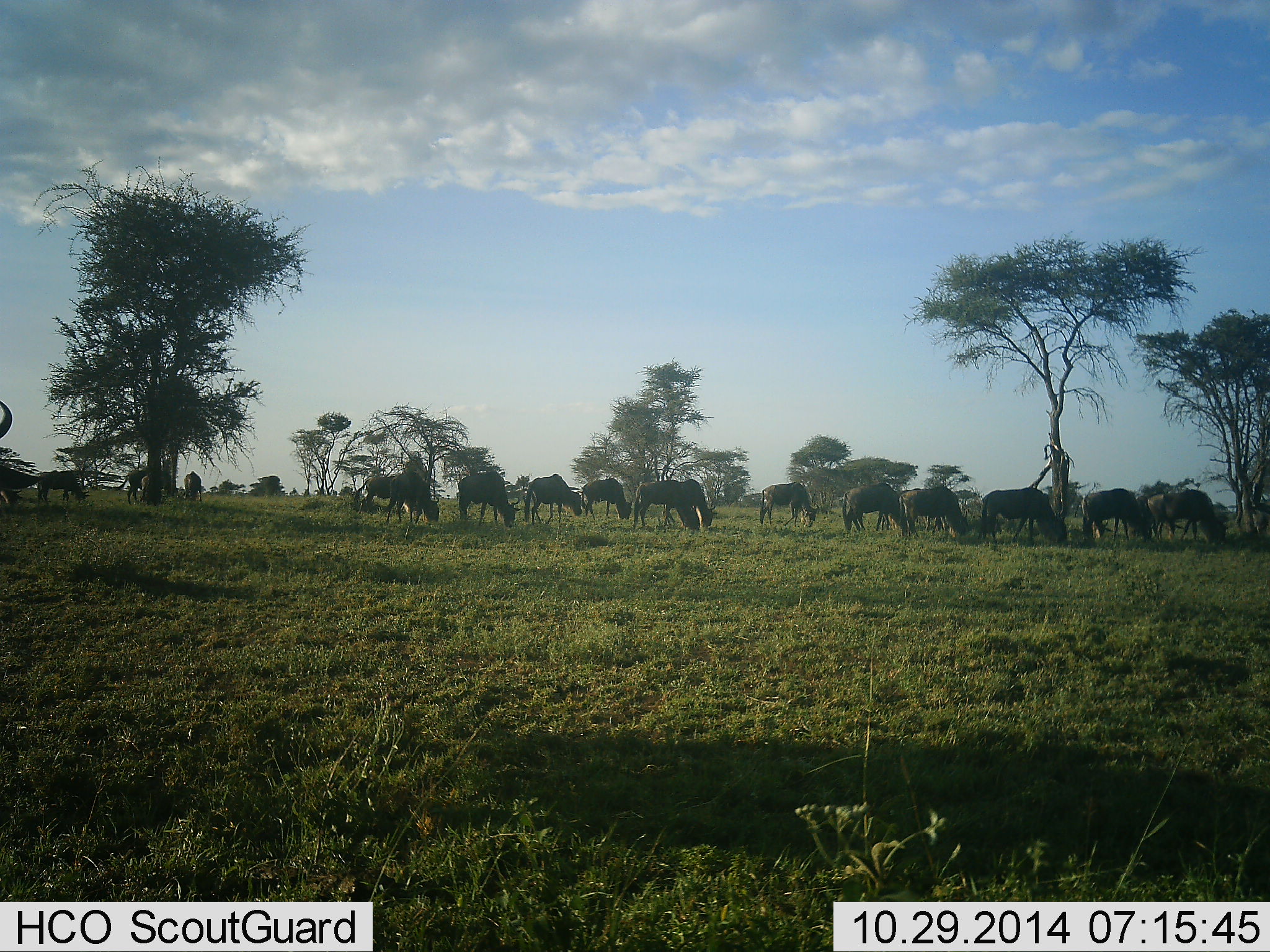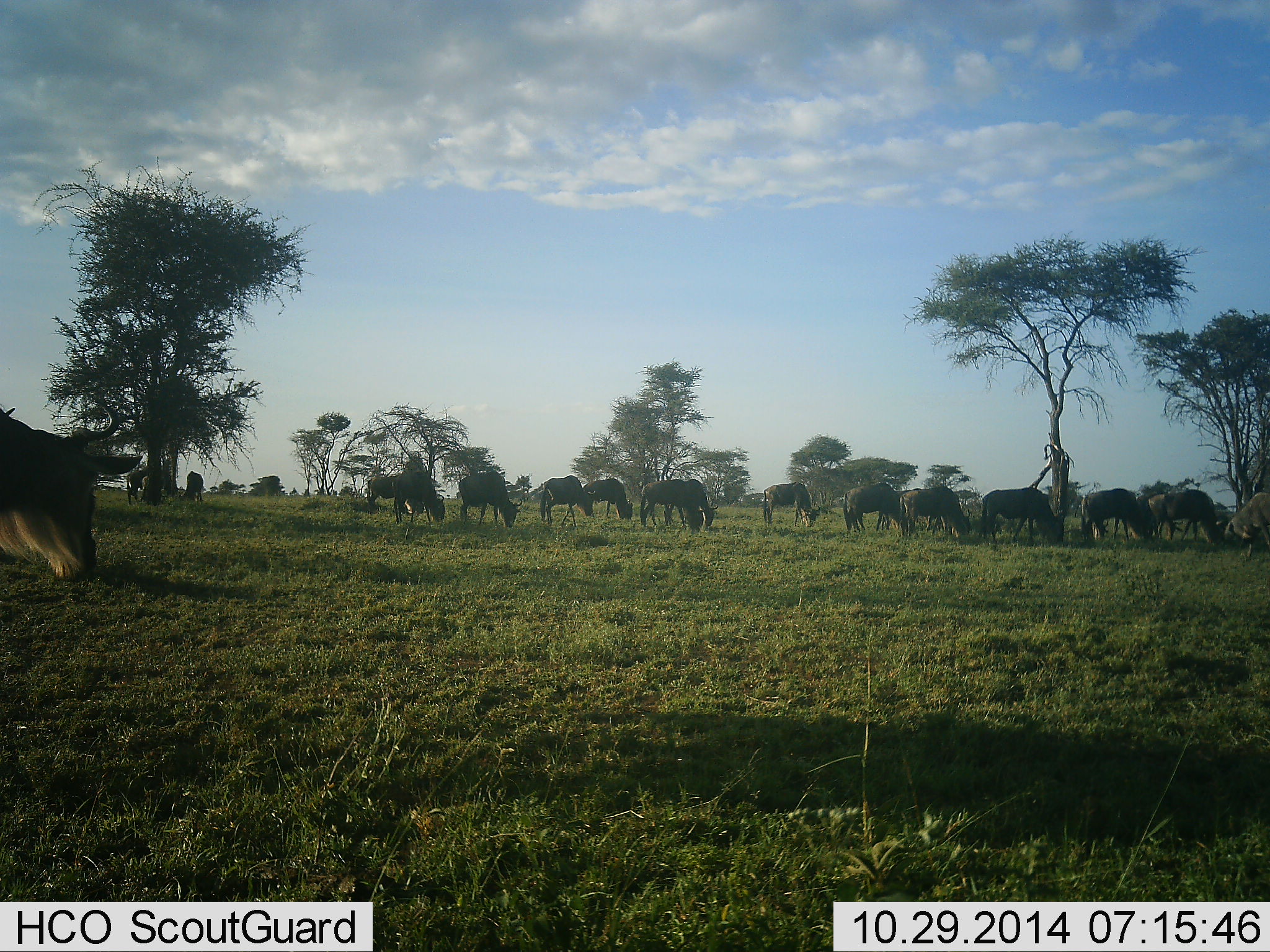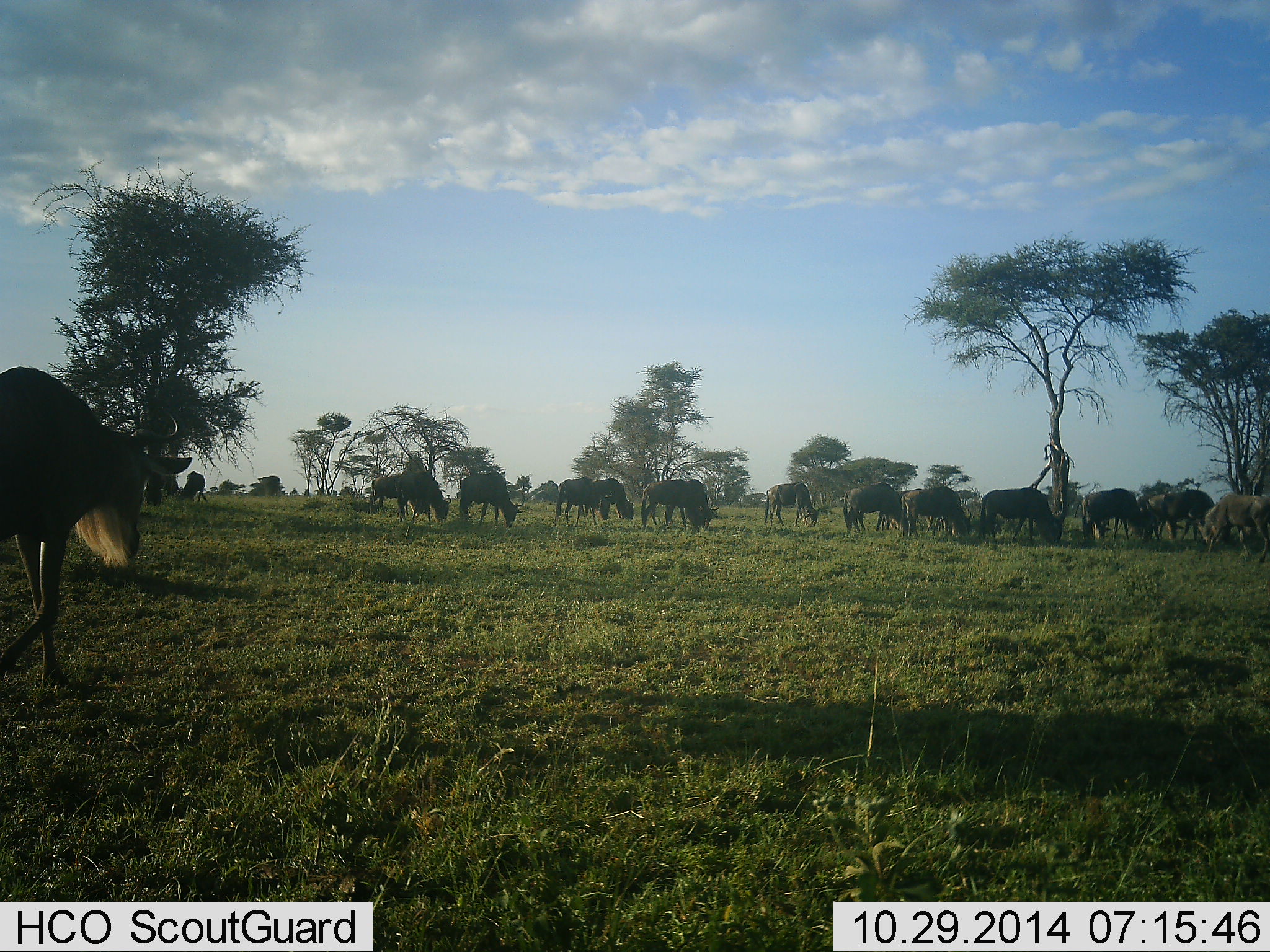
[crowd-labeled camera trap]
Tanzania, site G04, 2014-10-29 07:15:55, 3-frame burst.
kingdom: Animalia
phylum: Chordata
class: Mammalia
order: Artiodactyla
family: Bovidae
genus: Connochaetes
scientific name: Connochaetes taurinus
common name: blue wildebeest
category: wildebeest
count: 11-50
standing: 20%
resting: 0%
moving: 70%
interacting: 0%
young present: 0%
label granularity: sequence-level